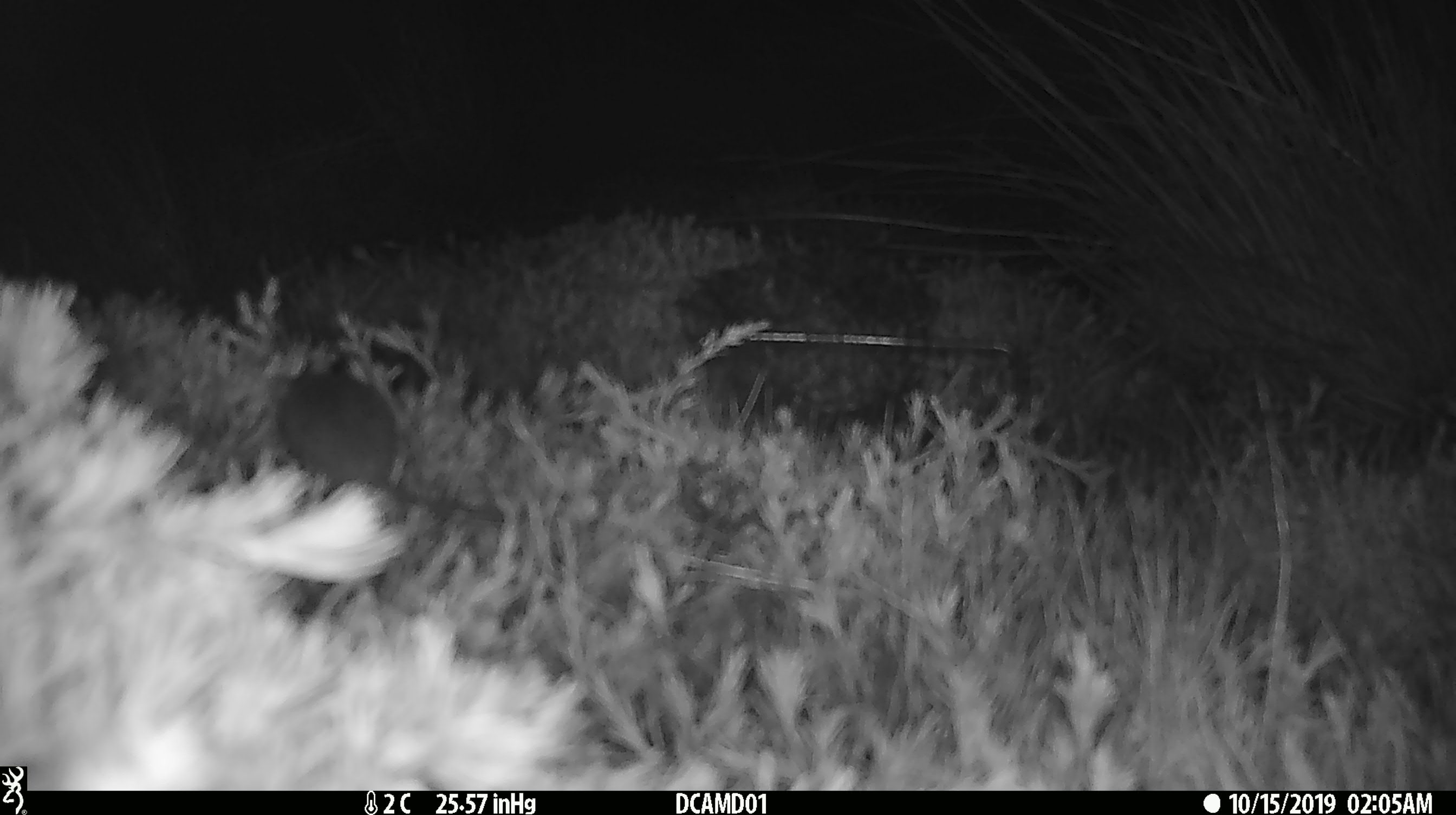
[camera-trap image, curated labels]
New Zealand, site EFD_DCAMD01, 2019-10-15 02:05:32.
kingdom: Animalia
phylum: Chordata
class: Mammalia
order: Rodentia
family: Muridae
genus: Mus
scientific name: Mus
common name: mouse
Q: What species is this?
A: Mouse (Mus).